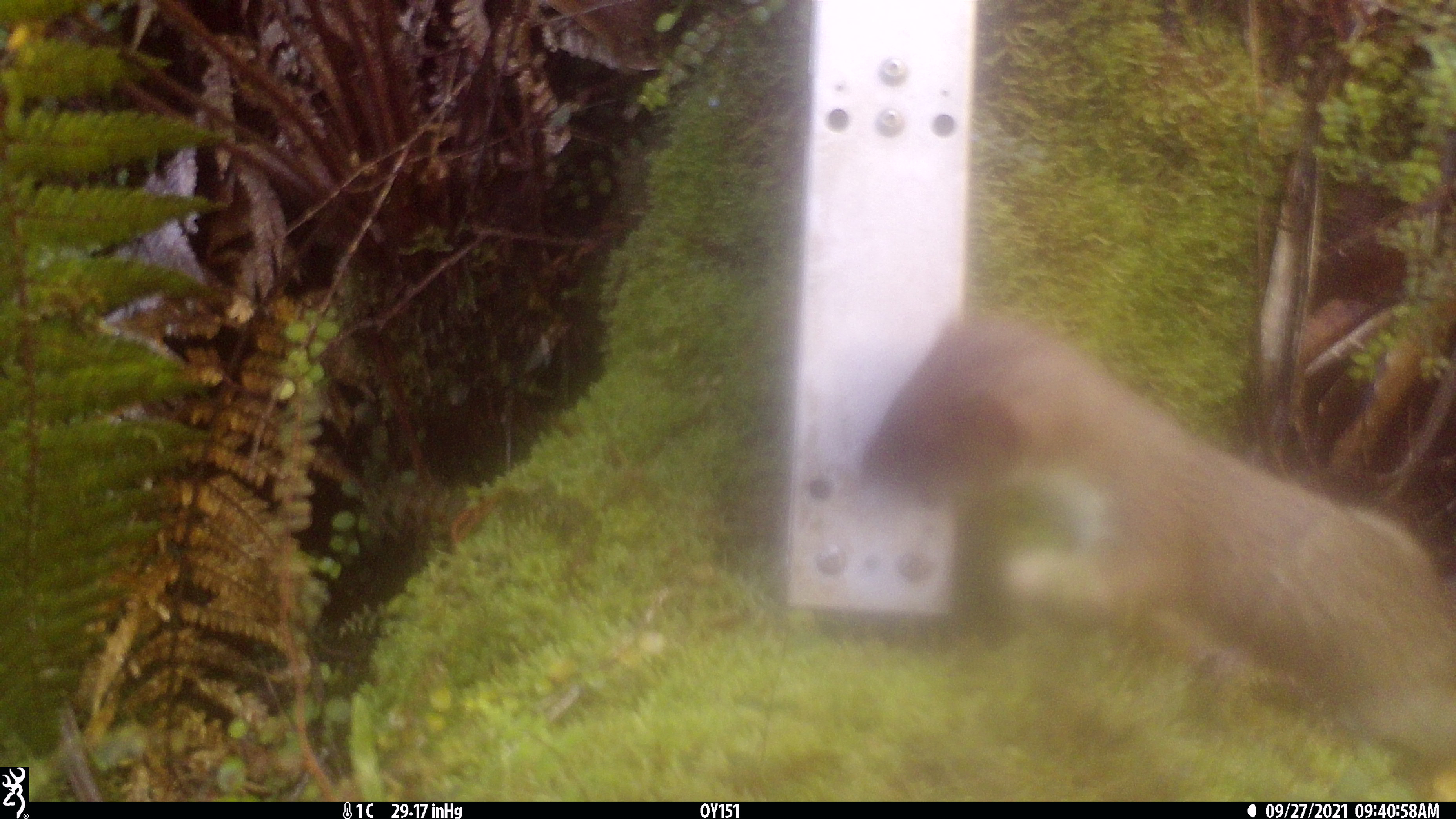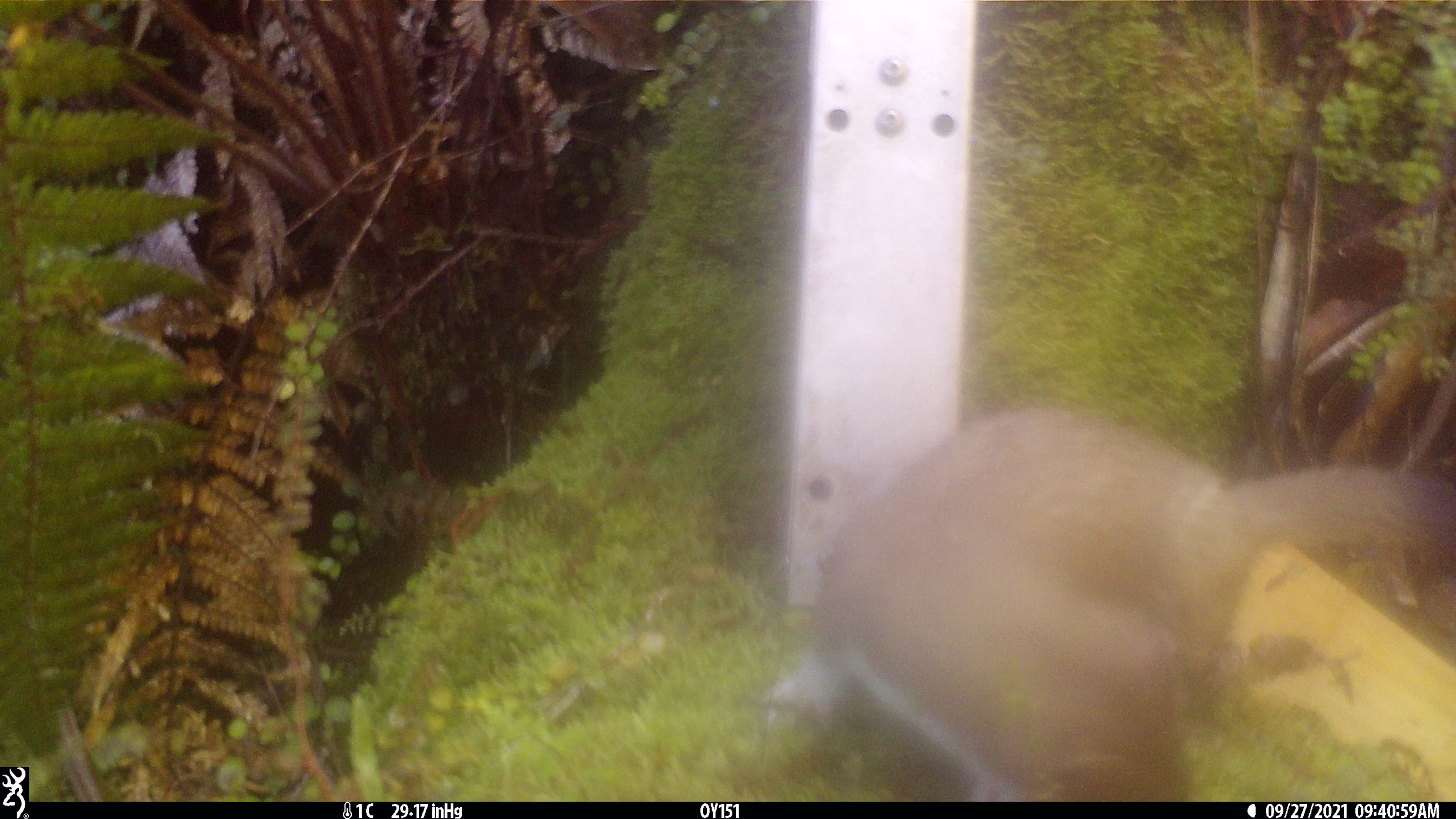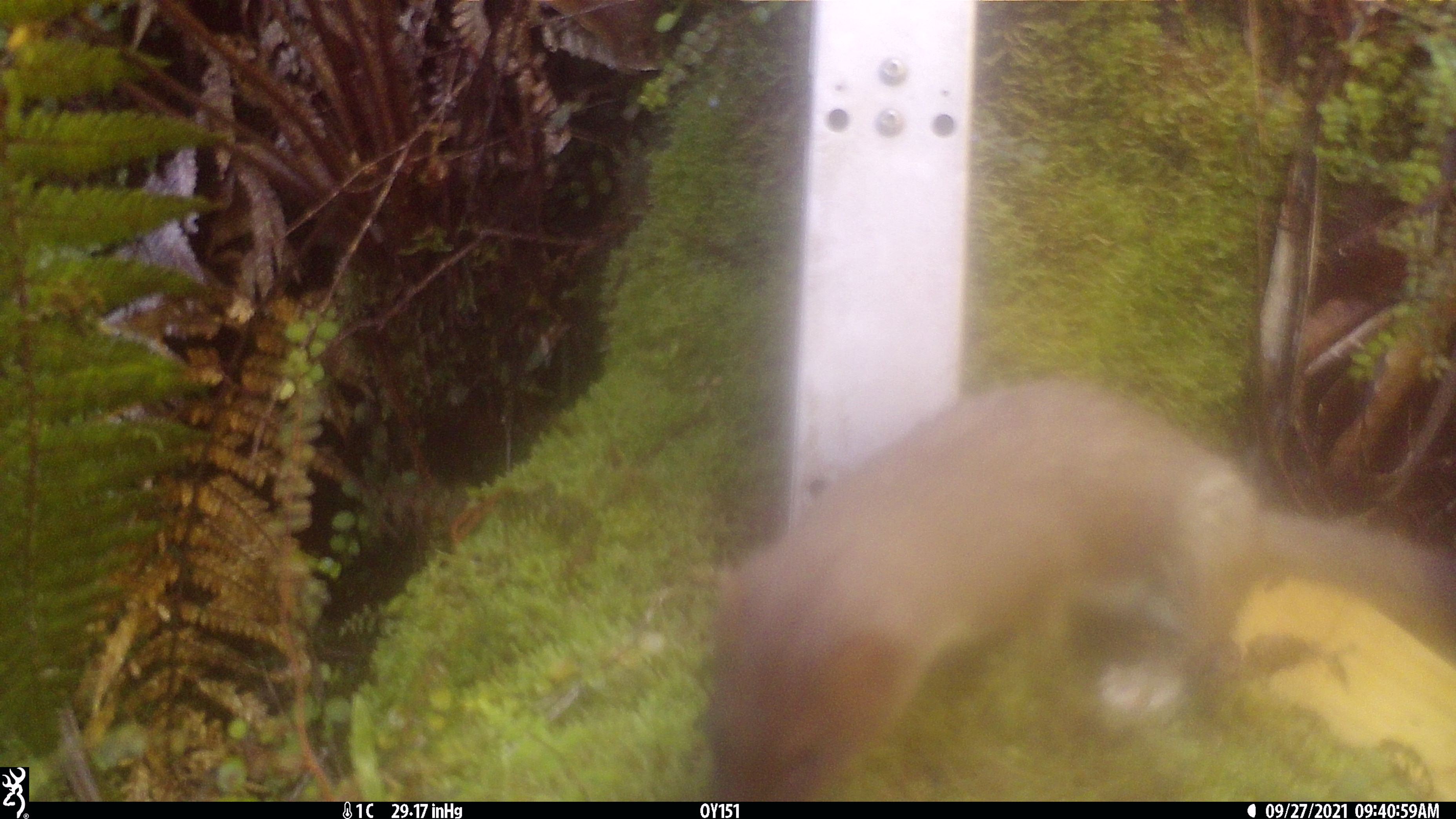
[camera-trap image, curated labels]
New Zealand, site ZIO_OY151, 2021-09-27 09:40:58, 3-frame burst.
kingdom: Animalia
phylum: Chordata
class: Mammalia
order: Carnivora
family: Mustelidae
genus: Mustela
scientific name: Mustela erminea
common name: stoat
Stoat (Mustela erminea).